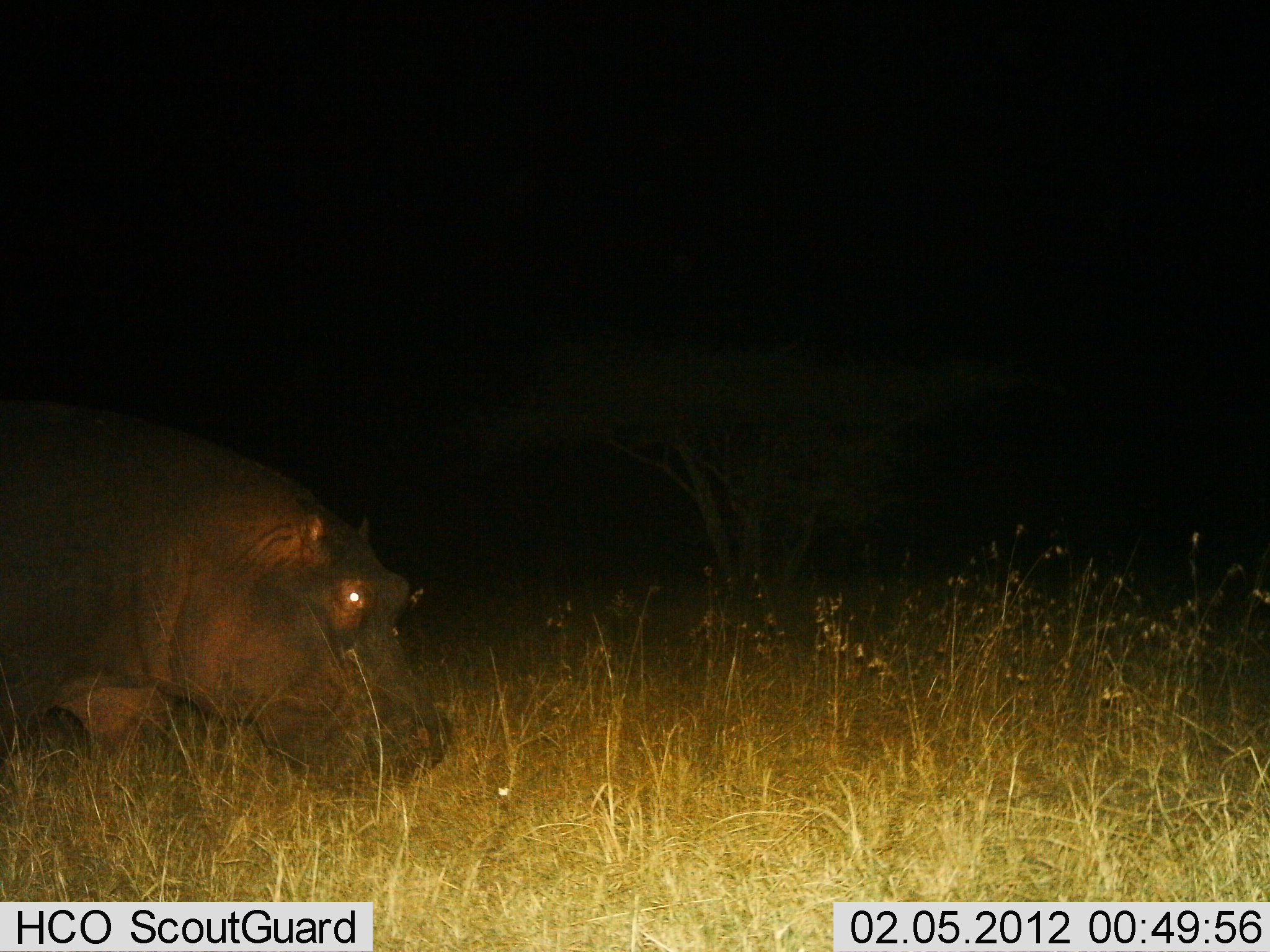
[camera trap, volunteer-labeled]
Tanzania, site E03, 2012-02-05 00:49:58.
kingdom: Animalia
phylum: Chordata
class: Mammalia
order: Artiodactyla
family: Hippopotamidae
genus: Hippopotamus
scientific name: Hippopotamus amphibius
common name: hippopotamus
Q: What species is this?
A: Hippopotamus (Hippopotamus amphibius).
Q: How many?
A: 1.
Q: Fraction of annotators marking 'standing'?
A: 9%.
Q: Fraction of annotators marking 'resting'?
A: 0%.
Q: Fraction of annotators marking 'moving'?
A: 82%.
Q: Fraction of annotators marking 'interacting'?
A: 0%.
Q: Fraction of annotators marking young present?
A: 0%.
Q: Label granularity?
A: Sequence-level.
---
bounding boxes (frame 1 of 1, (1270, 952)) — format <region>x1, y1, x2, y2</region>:
animal: <region>0, 391, 461, 806</region>